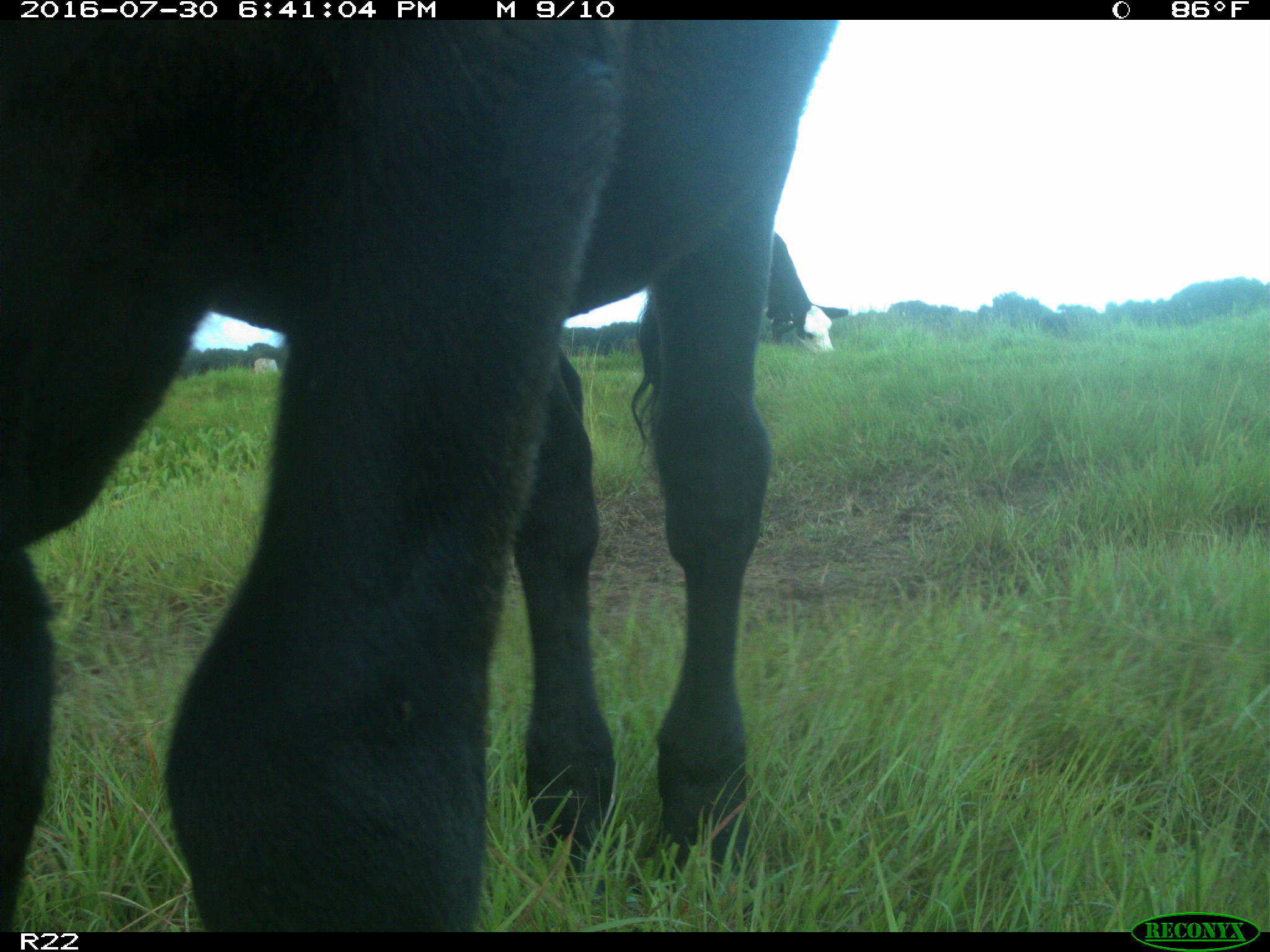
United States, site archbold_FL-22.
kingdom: Animalia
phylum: Chordata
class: Mammalia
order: Artiodactyla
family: Bovidae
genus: Bos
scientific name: Bos taurus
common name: domestic cow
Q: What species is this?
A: Bos taurus (domestic cow).